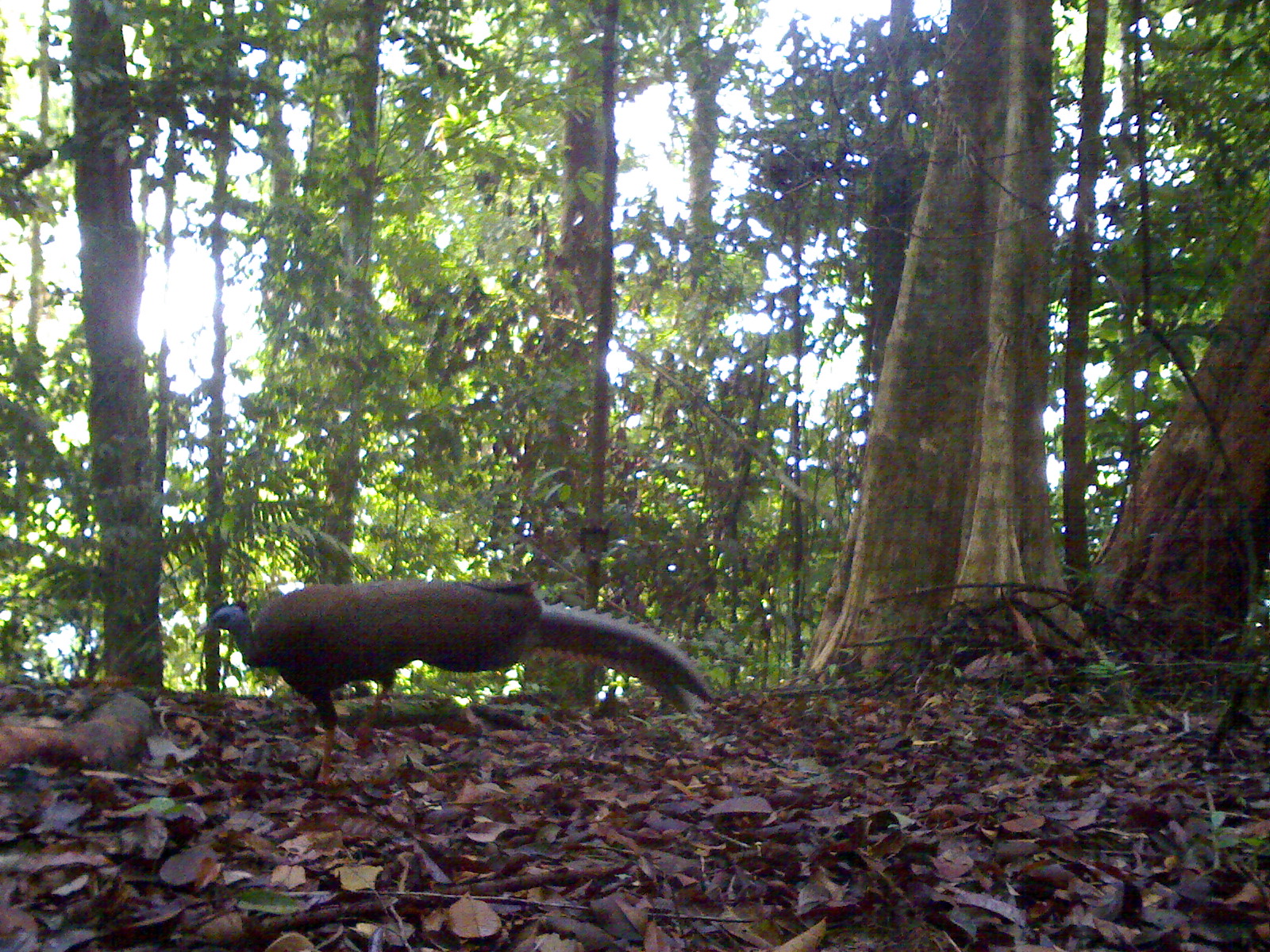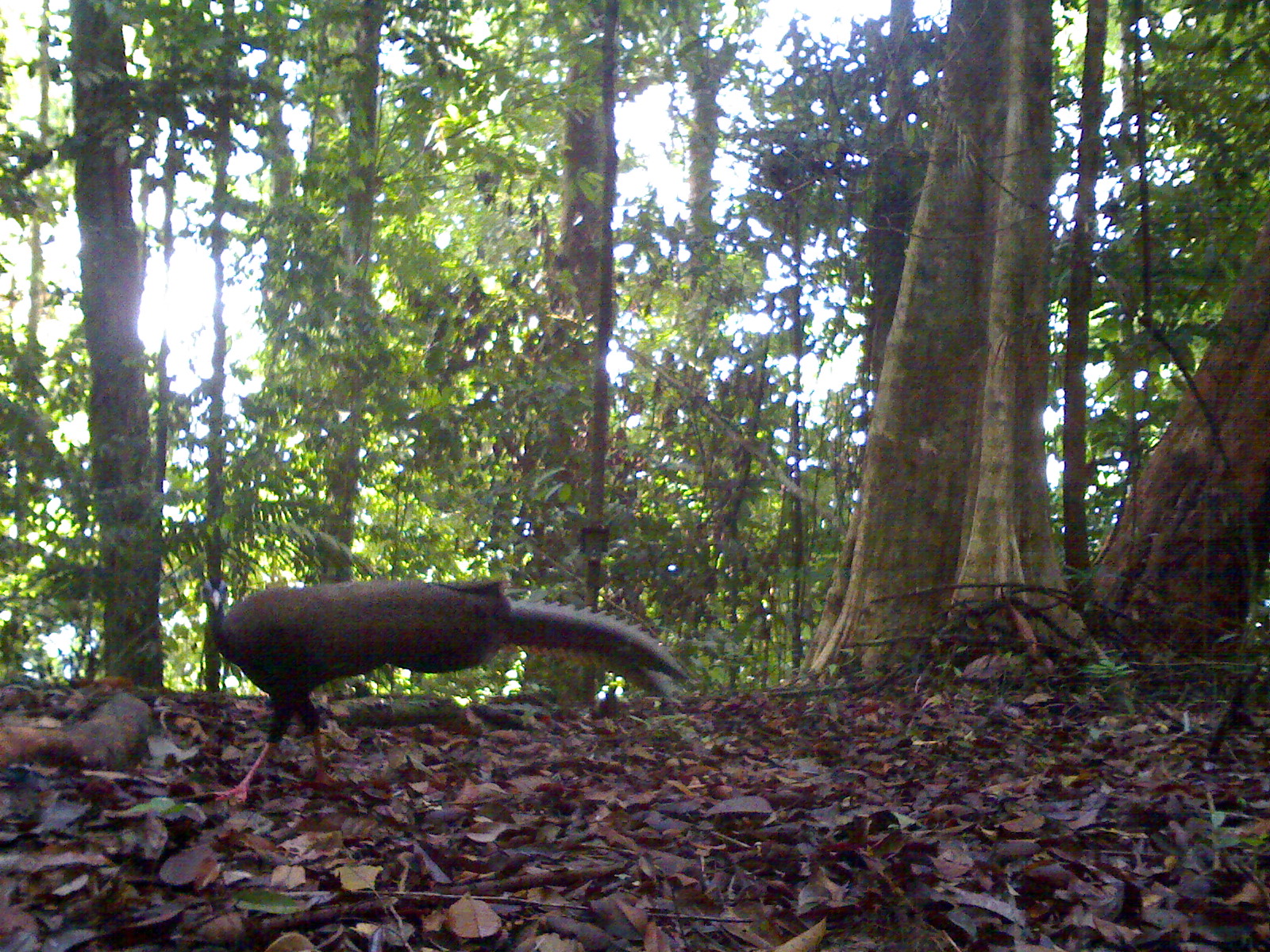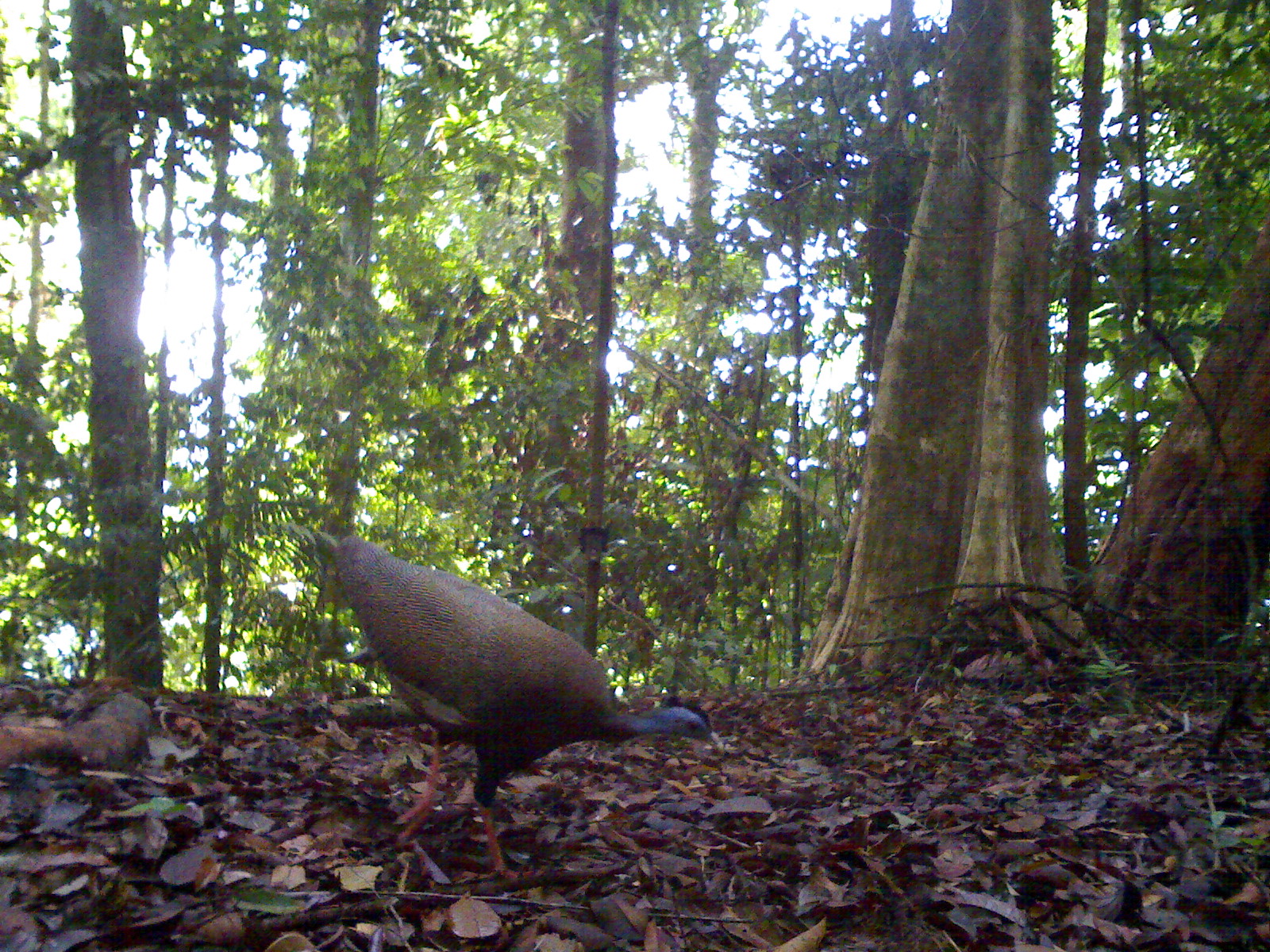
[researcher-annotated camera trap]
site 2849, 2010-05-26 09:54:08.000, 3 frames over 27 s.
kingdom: Animalia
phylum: Chordata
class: Aves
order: Galliformes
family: Phasianidae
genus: Argusianus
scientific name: Argusianus argus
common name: great argus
Argusianus argus (great argus), count 1.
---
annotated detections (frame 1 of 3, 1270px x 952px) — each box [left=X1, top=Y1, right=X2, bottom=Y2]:
argusianus argus: [left=192, top=576, right=720, bottom=786]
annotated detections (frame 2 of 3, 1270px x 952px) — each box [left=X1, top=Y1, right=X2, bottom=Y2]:
argusianus argus: [left=198, top=569, right=689, bottom=809]